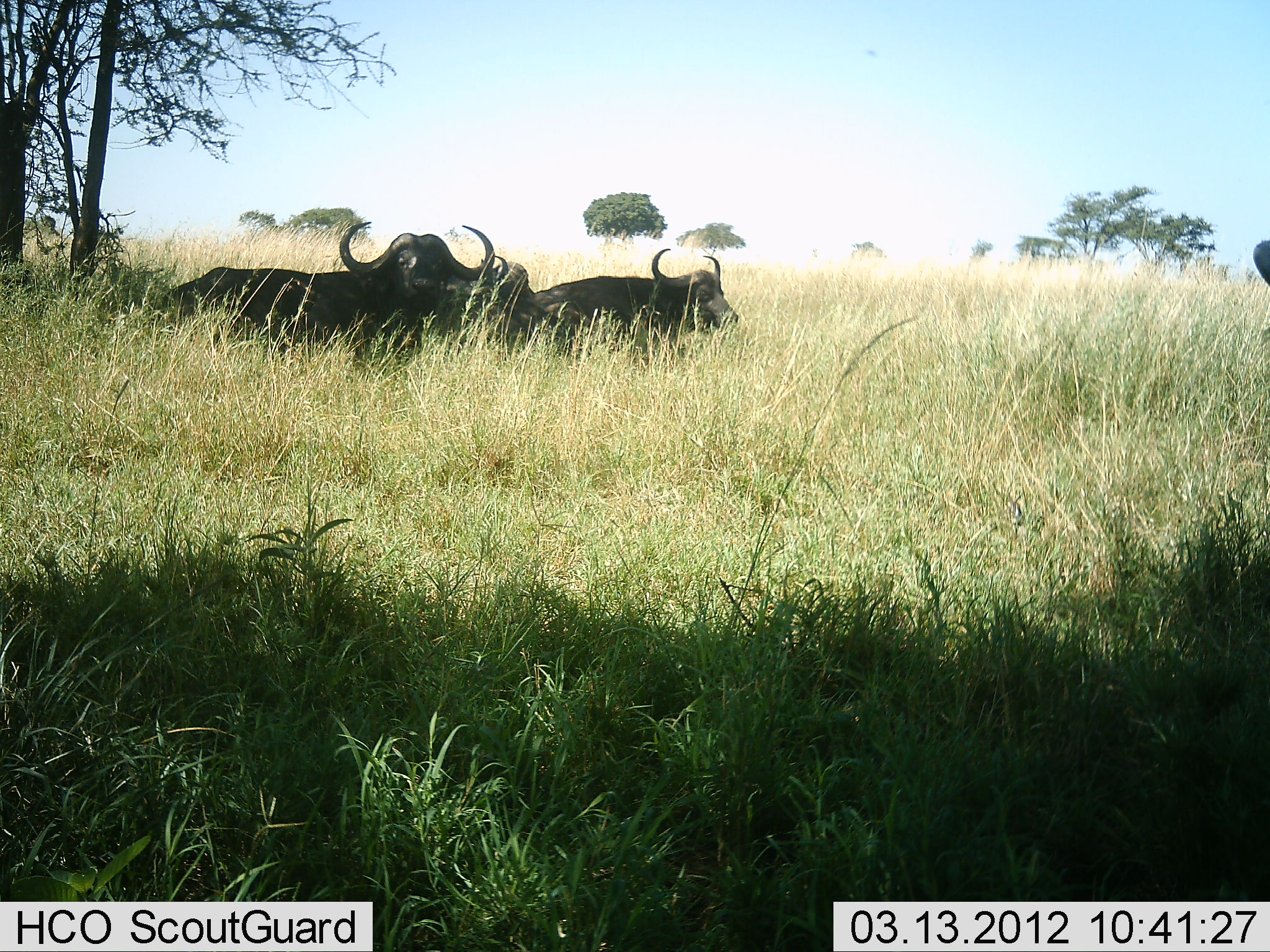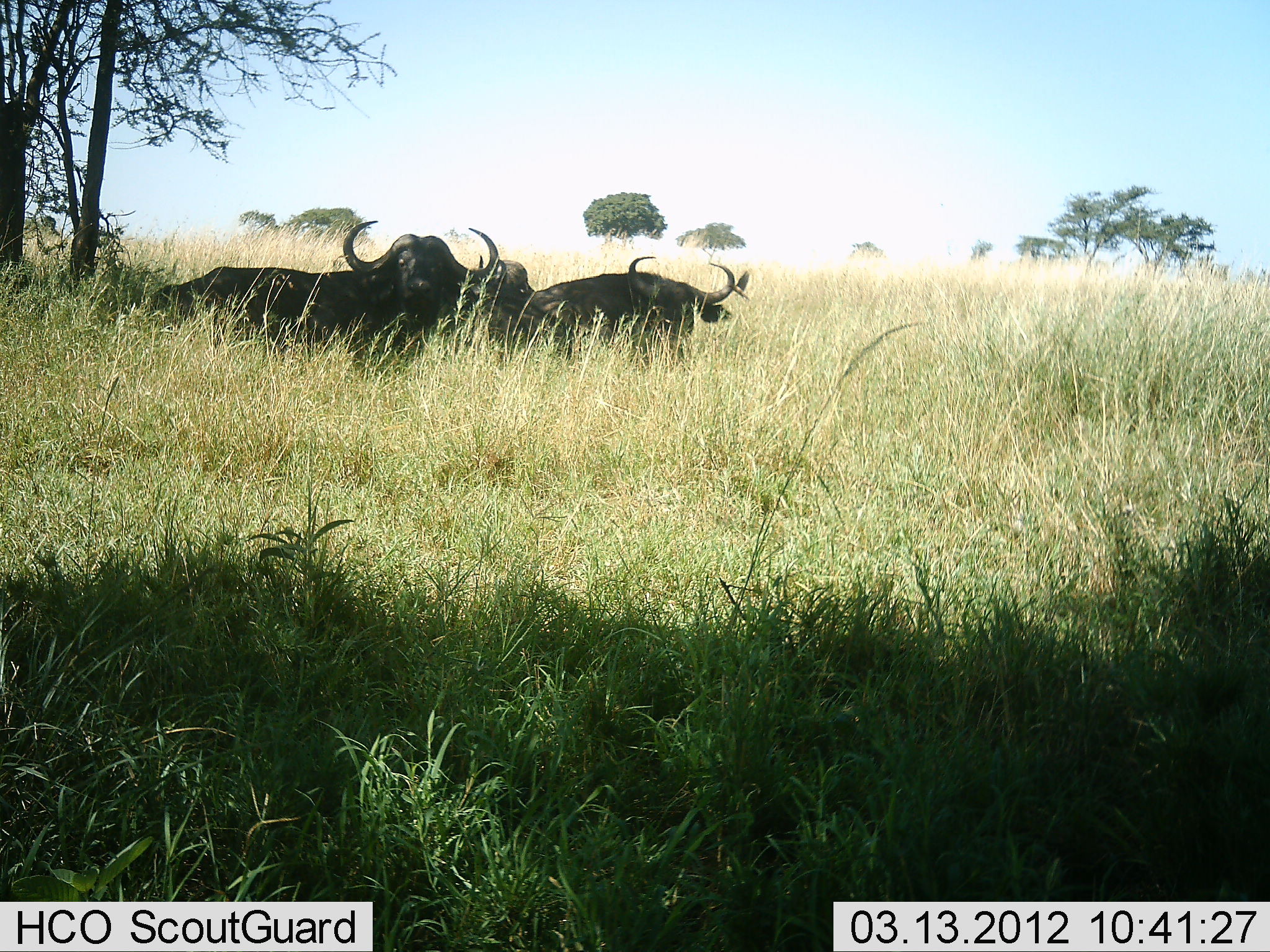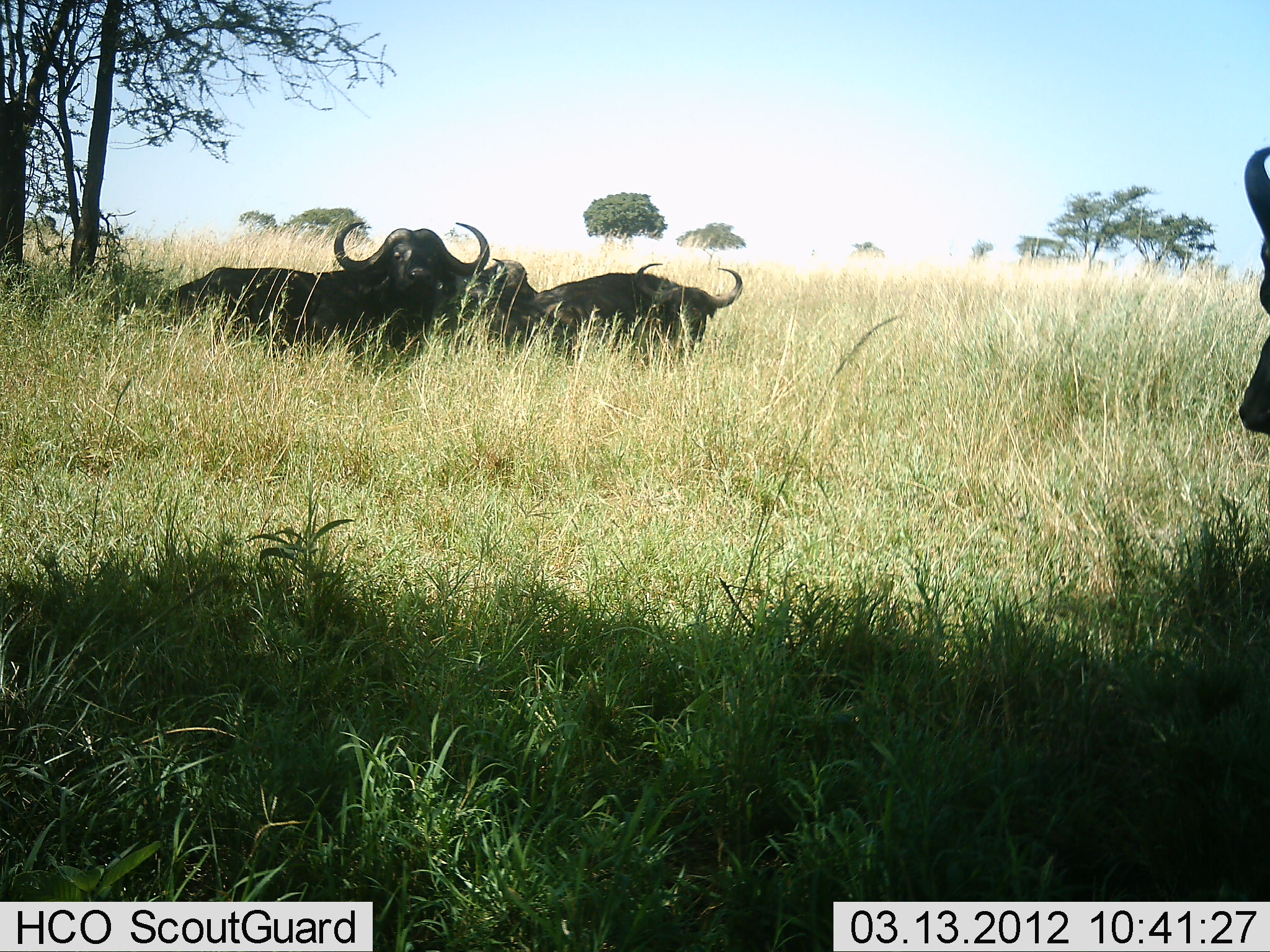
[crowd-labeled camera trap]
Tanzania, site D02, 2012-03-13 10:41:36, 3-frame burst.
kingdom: Animalia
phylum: Chordata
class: Mammalia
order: Artiodactyla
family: Bovidae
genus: Syncerus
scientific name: Syncerus caffer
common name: cape buffalo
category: buffalo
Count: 4.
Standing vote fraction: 38%.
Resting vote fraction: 71%.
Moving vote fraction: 19%.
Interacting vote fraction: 5%.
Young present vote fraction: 0%.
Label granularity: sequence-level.